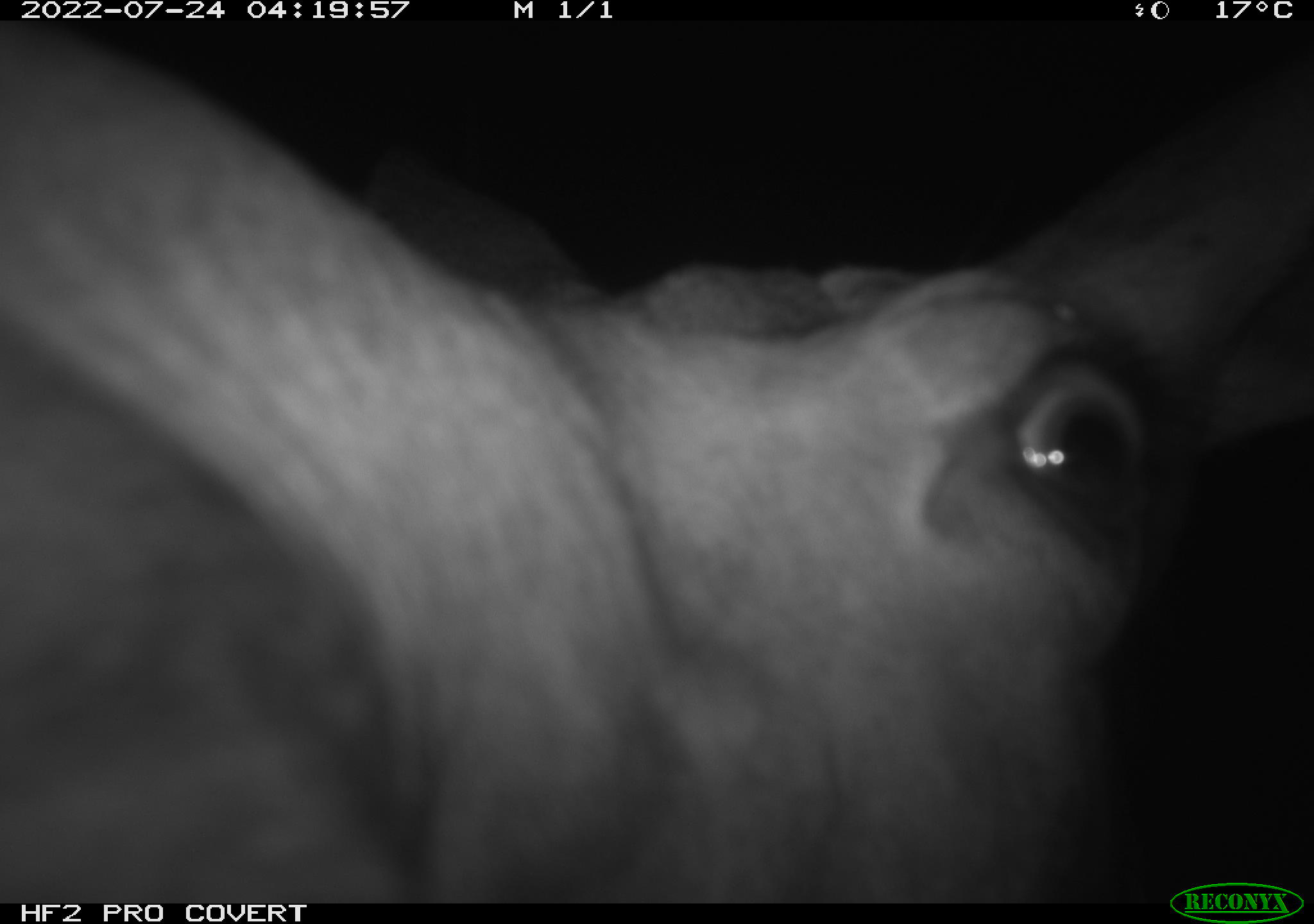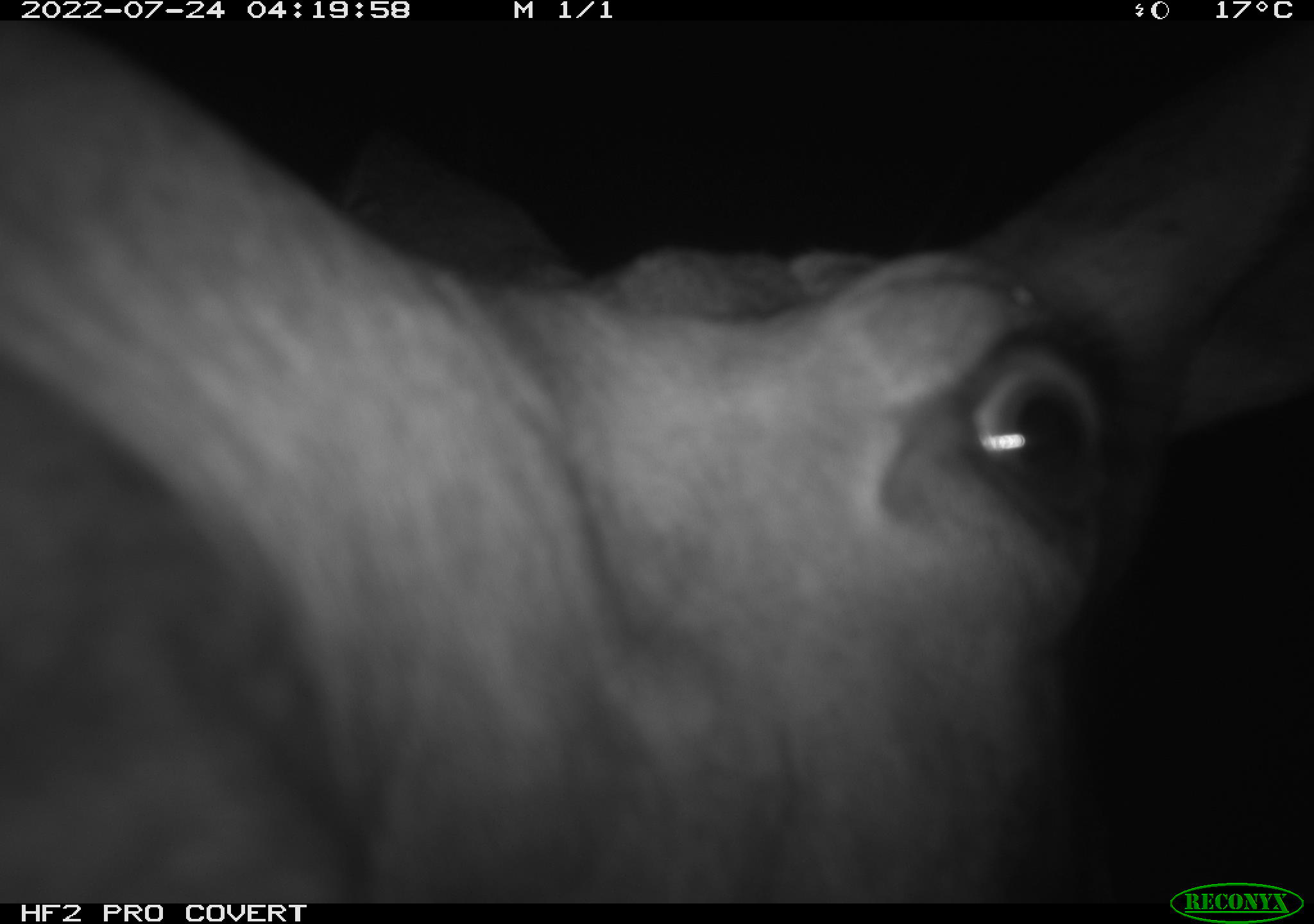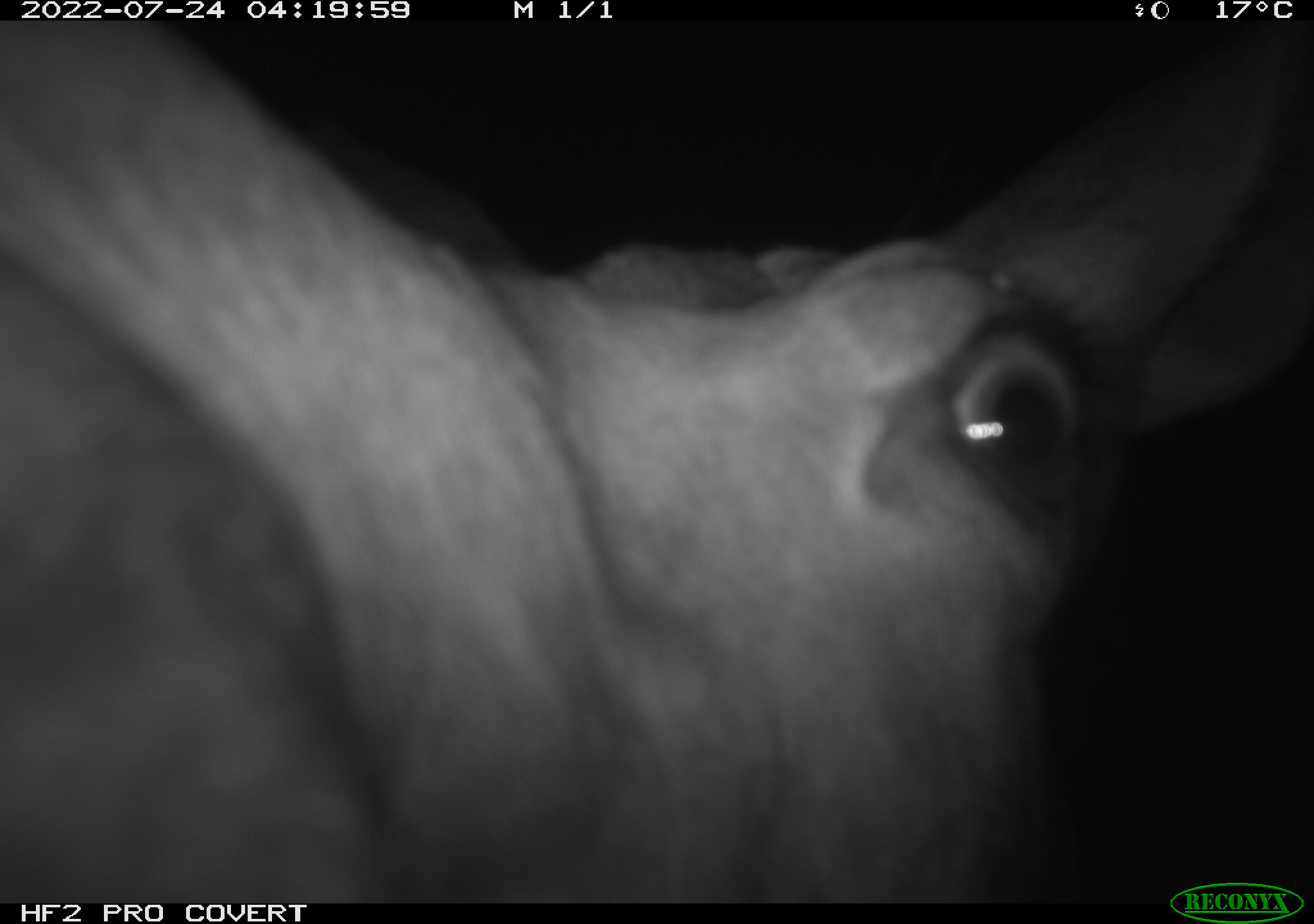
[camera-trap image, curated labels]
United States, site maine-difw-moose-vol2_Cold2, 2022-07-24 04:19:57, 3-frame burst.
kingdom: Animalia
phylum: Chordata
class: Mammalia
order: Artiodactyla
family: Cervidae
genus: Alces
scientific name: Alces alces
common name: moose